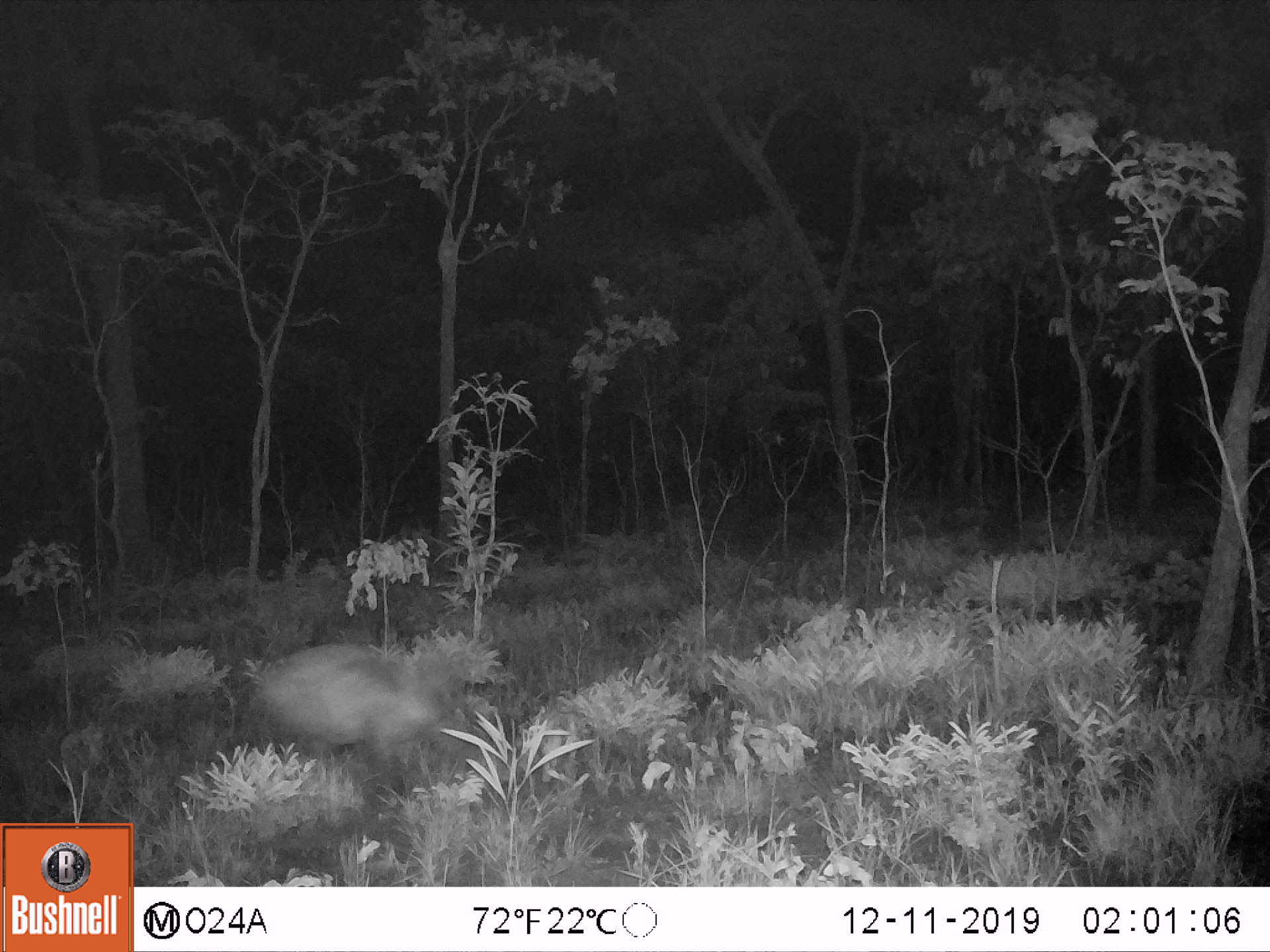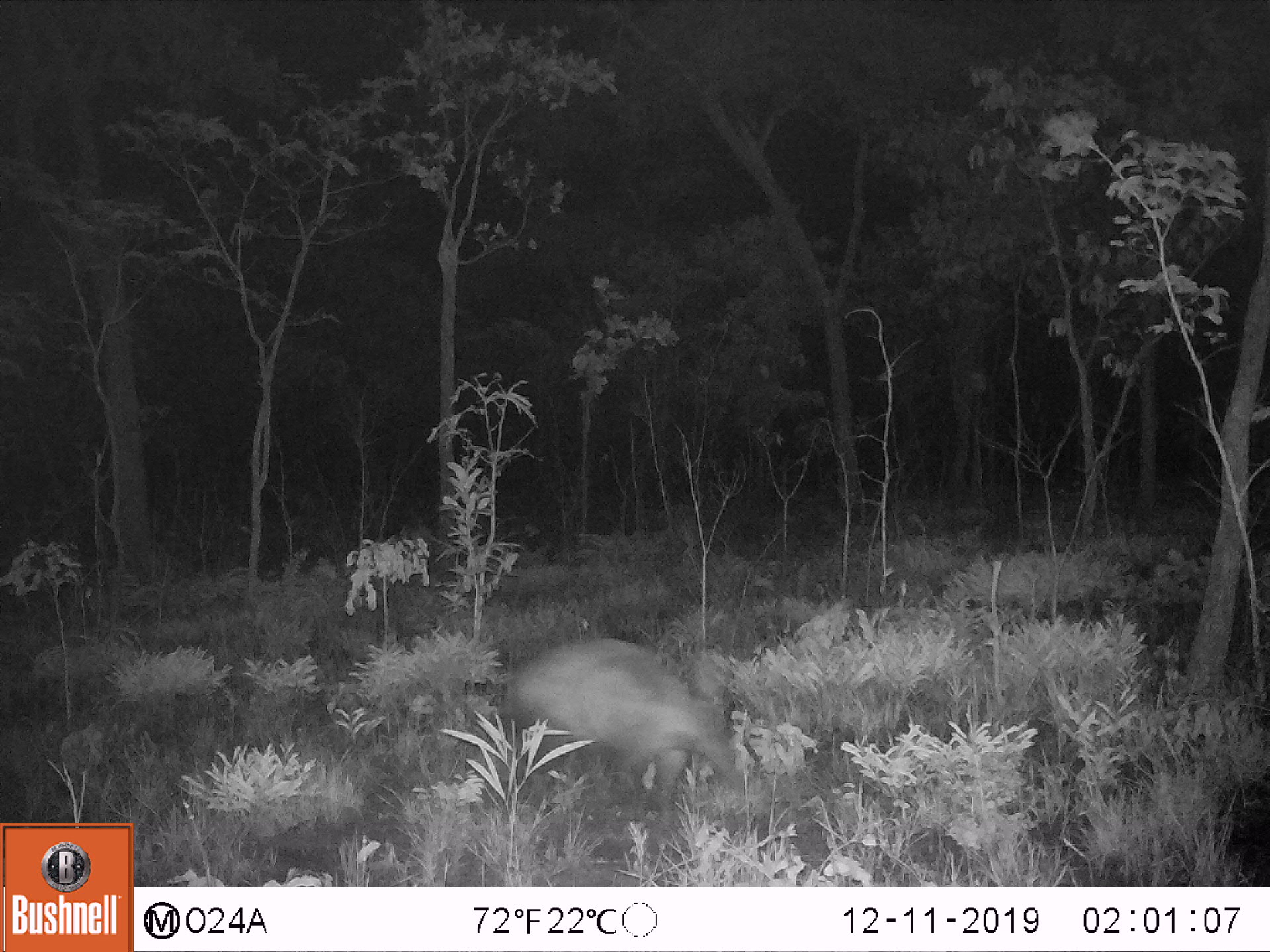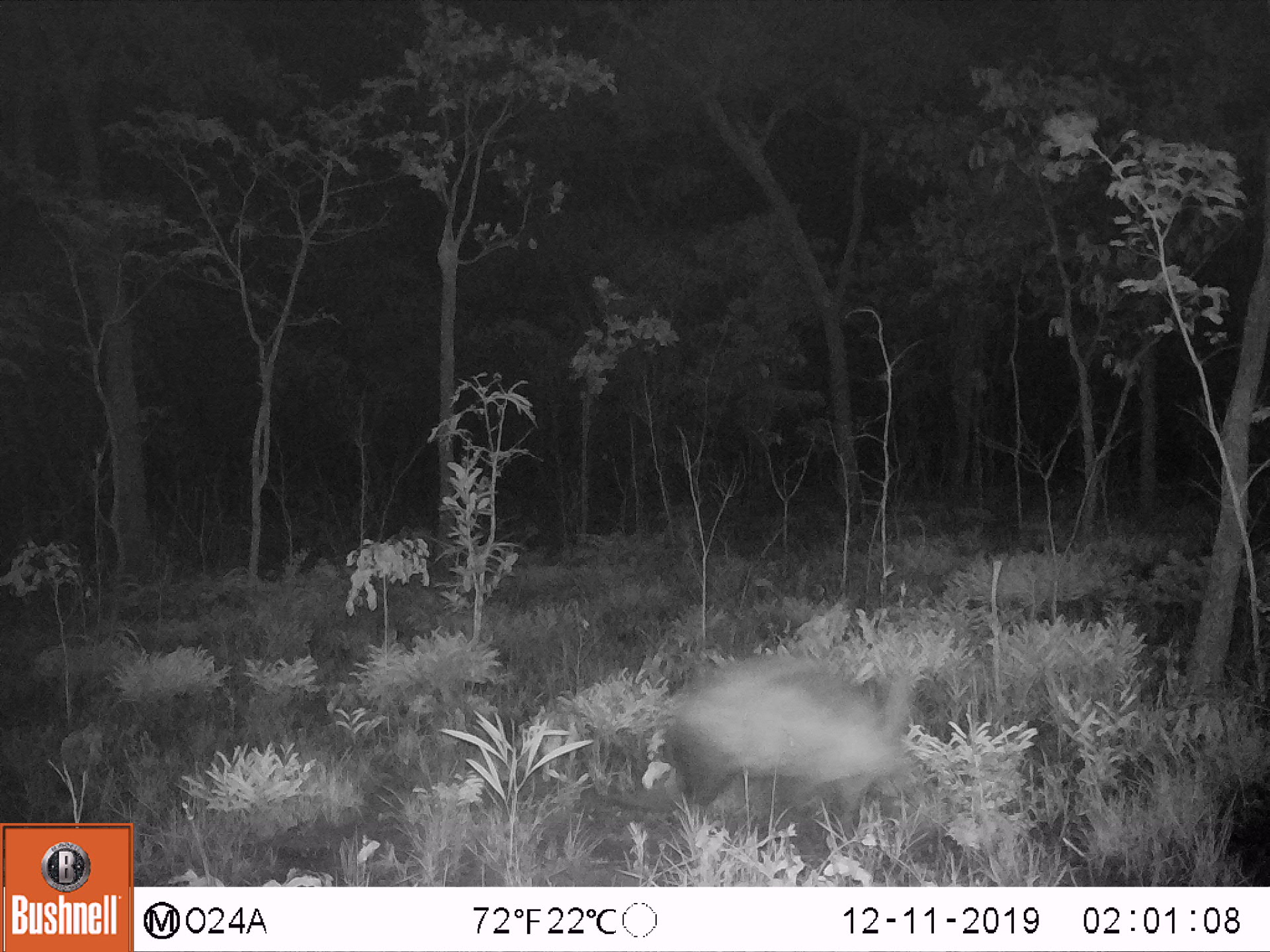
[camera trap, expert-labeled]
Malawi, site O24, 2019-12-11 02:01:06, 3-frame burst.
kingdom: Animalia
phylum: Chordata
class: Mammalia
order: Tubulidentata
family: Orycteropodidae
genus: Orycteropus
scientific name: Orycteropus afer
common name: aardvark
Aardvark (Orycteropus afer), count 1.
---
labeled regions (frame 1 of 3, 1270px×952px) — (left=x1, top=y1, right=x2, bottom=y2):
aardvark: (left=242, top=645, right=481, bottom=800)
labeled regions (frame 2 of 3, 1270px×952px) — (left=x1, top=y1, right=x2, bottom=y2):
aardvark: (left=498, top=636, right=748, bottom=826)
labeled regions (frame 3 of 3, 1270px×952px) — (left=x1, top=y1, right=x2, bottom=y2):
aardvark: (left=606, top=652, right=952, bottom=860)